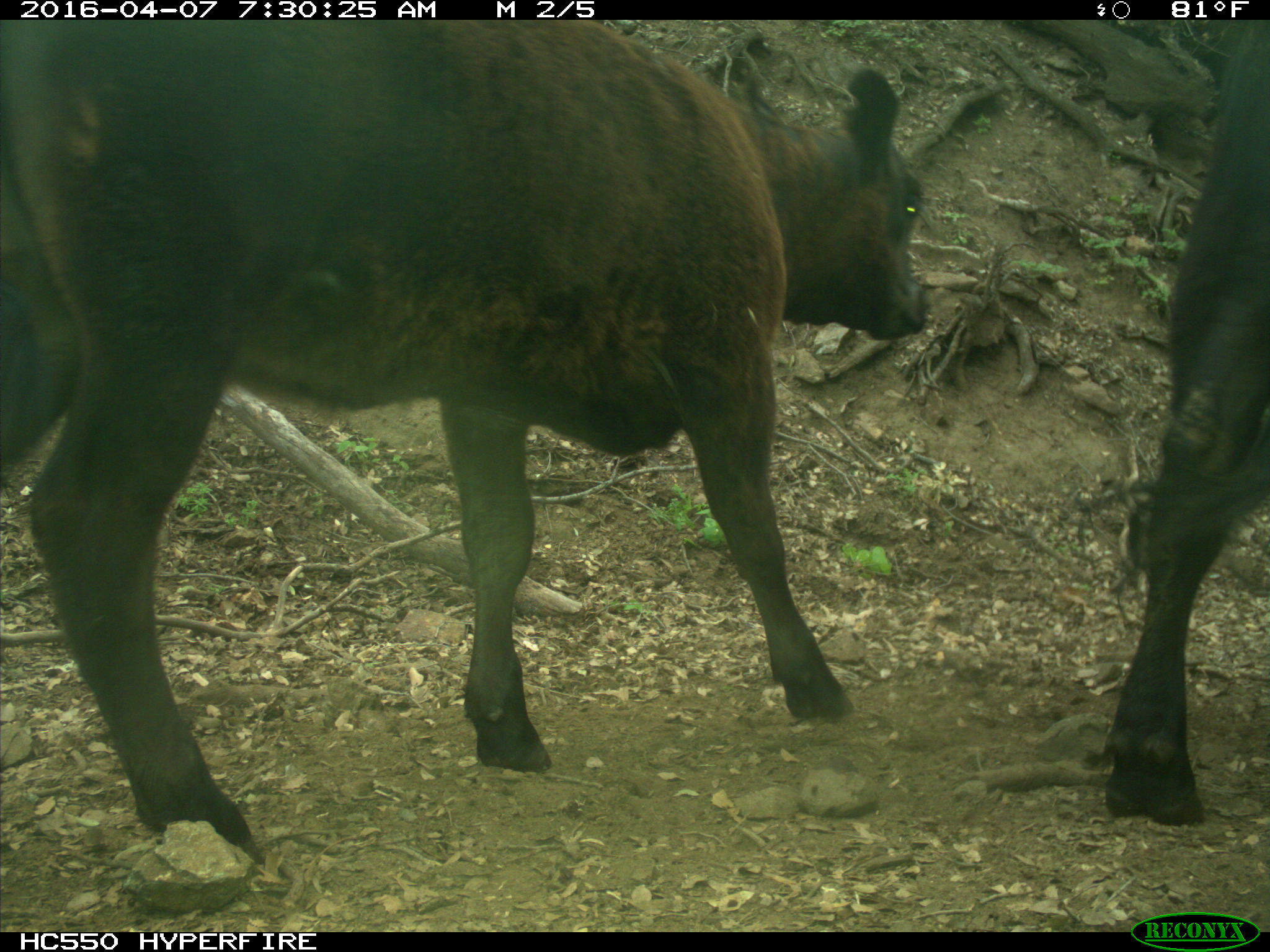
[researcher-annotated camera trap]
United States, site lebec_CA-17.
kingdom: Animalia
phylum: Chordata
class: Mammalia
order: Artiodactyla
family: Bovidae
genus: Bos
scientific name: Bos taurus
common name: domestic cow